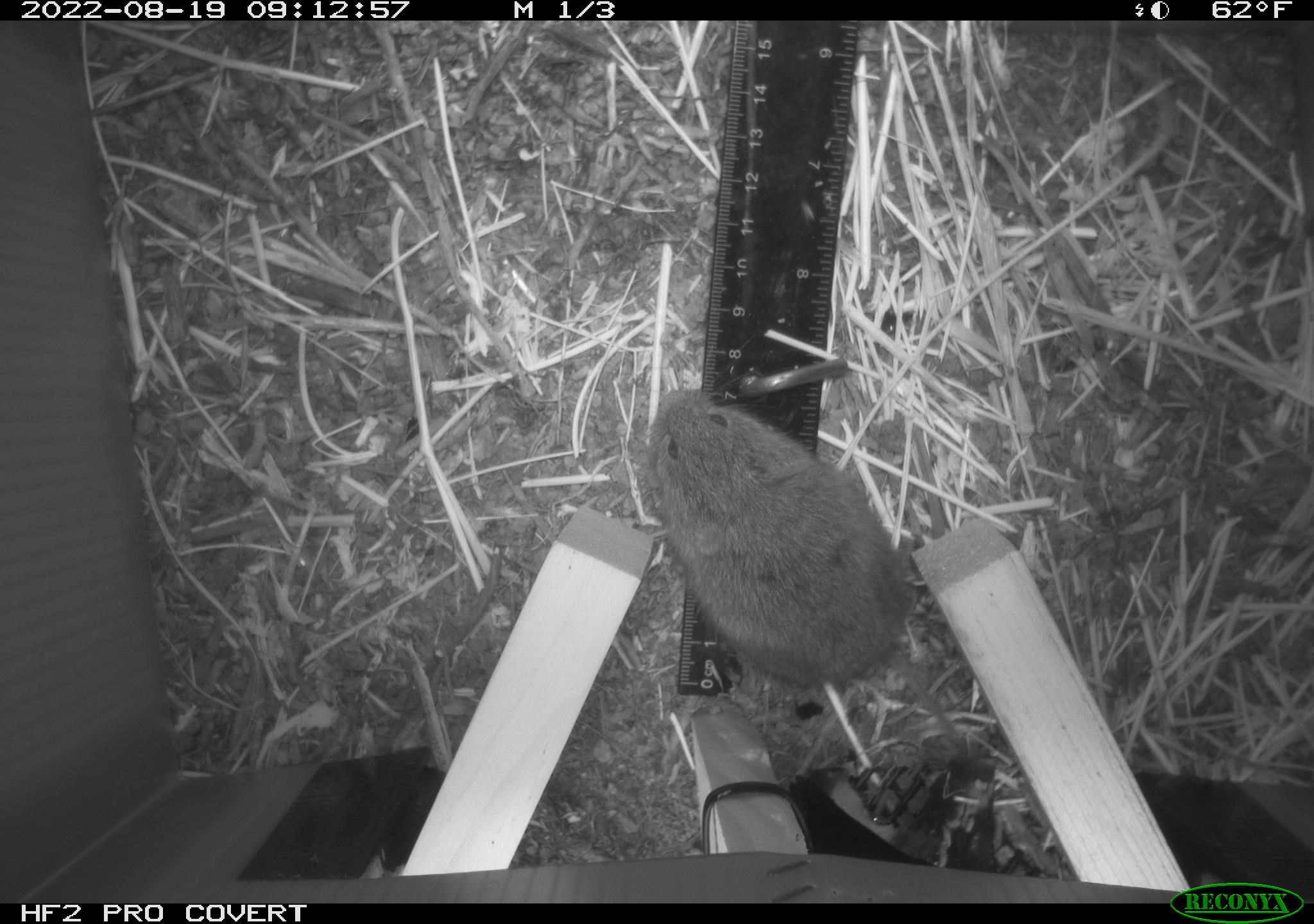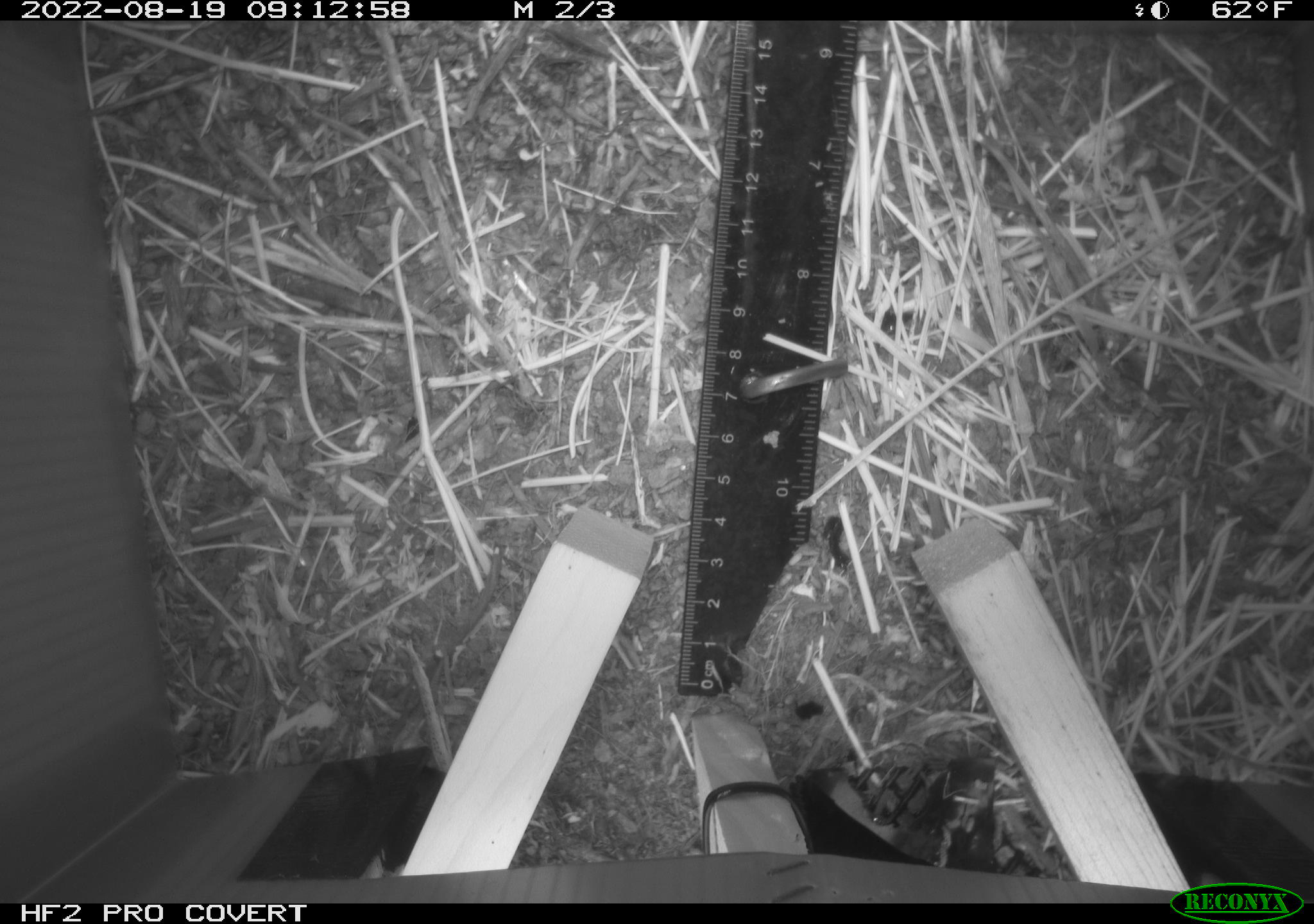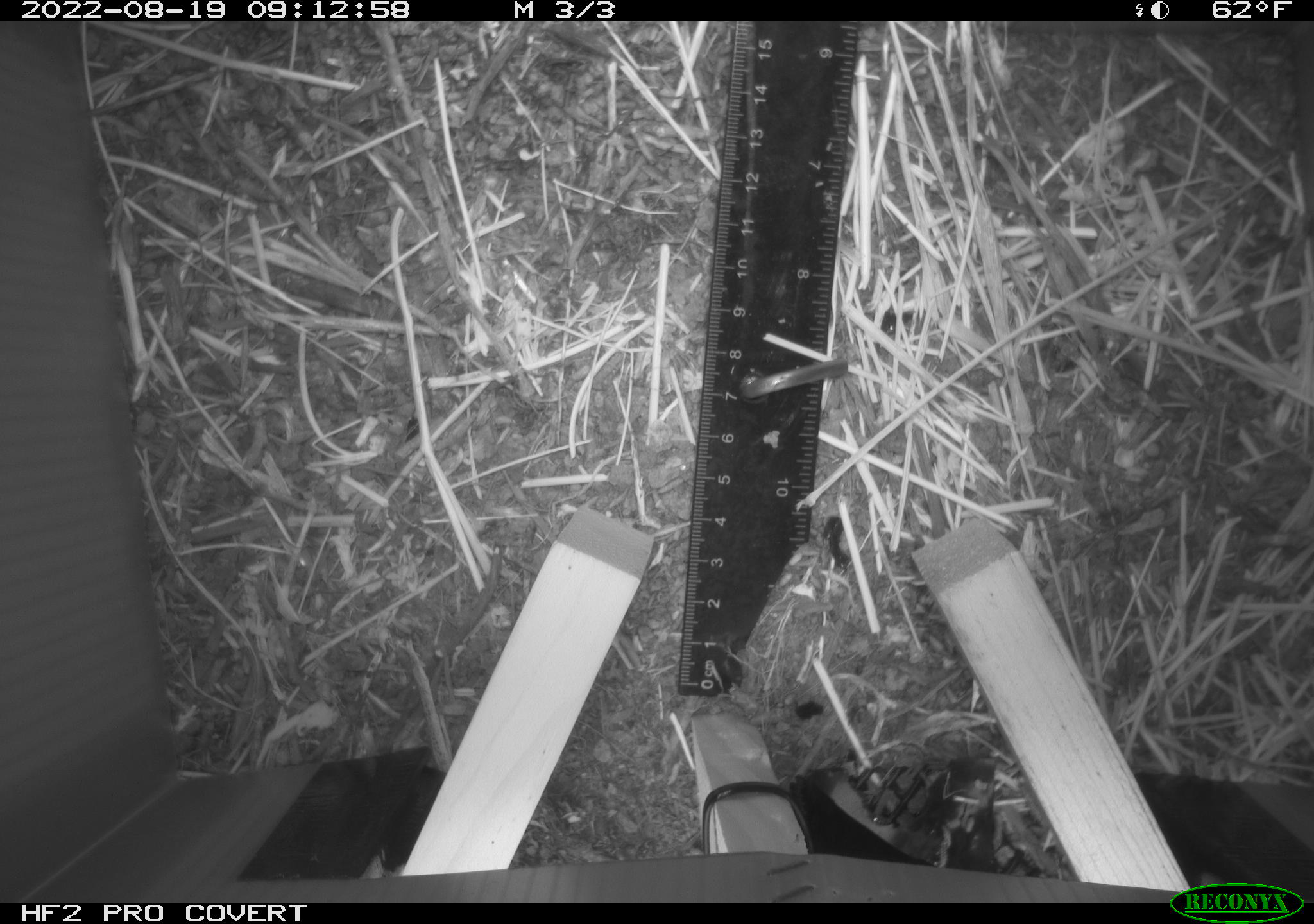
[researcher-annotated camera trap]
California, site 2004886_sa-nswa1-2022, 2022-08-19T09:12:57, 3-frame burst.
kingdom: Animalia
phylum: Chordata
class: Mammalia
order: Rodentia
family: Cricetidae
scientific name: Cricetidae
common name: hamsters, voles, lemmings, and allies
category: cricetidae family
Cricetidae family (hamsters, voles, lemmings, and allies) (Cricetidae).